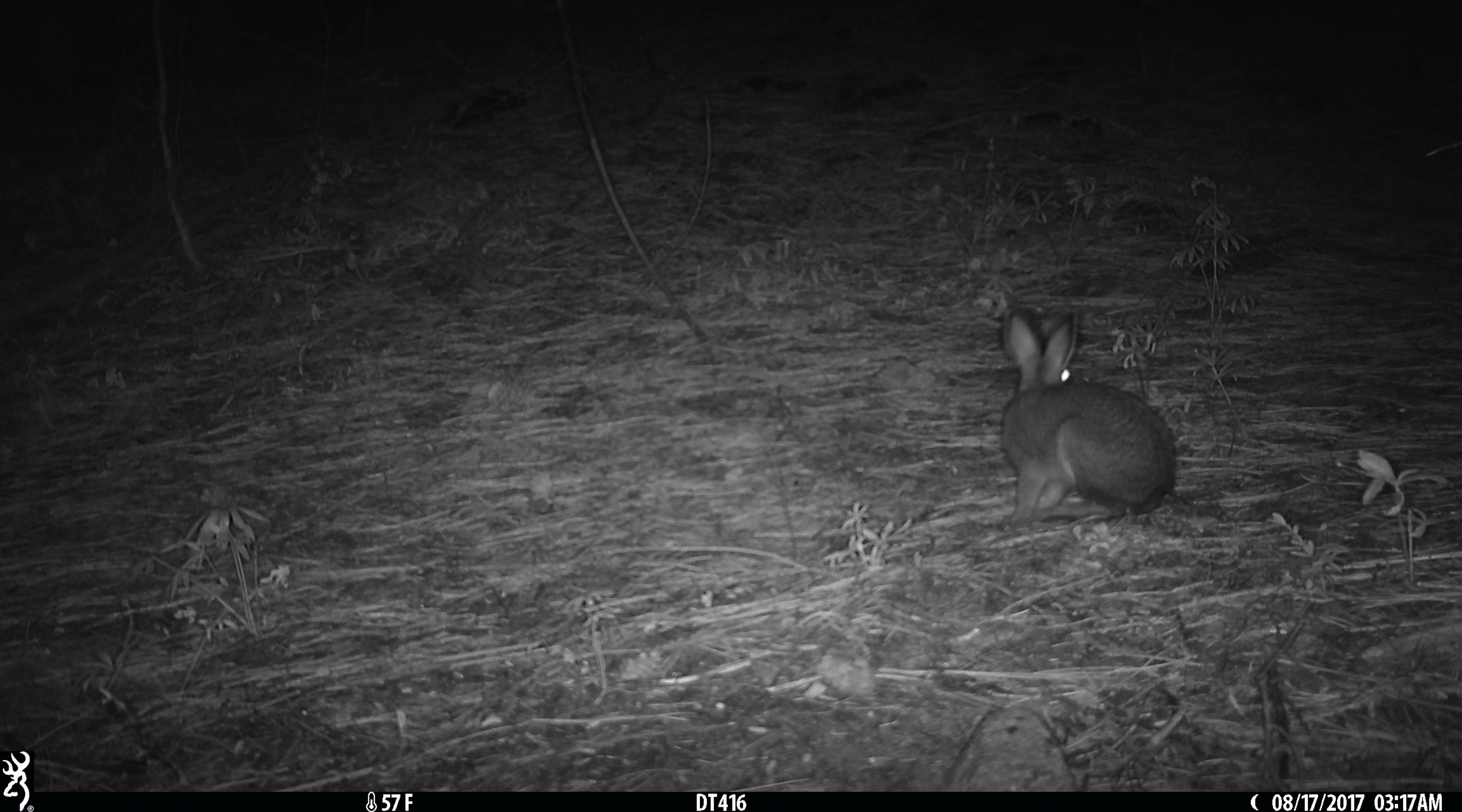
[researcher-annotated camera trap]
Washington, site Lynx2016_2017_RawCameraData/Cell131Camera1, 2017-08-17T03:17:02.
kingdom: Animalia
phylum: Chordata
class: Mammalia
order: Lagomorpha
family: Leporidae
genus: Lepus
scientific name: Lepus americanus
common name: snowshoe hare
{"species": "Lepus americanus (snowshoe hare)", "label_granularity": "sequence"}